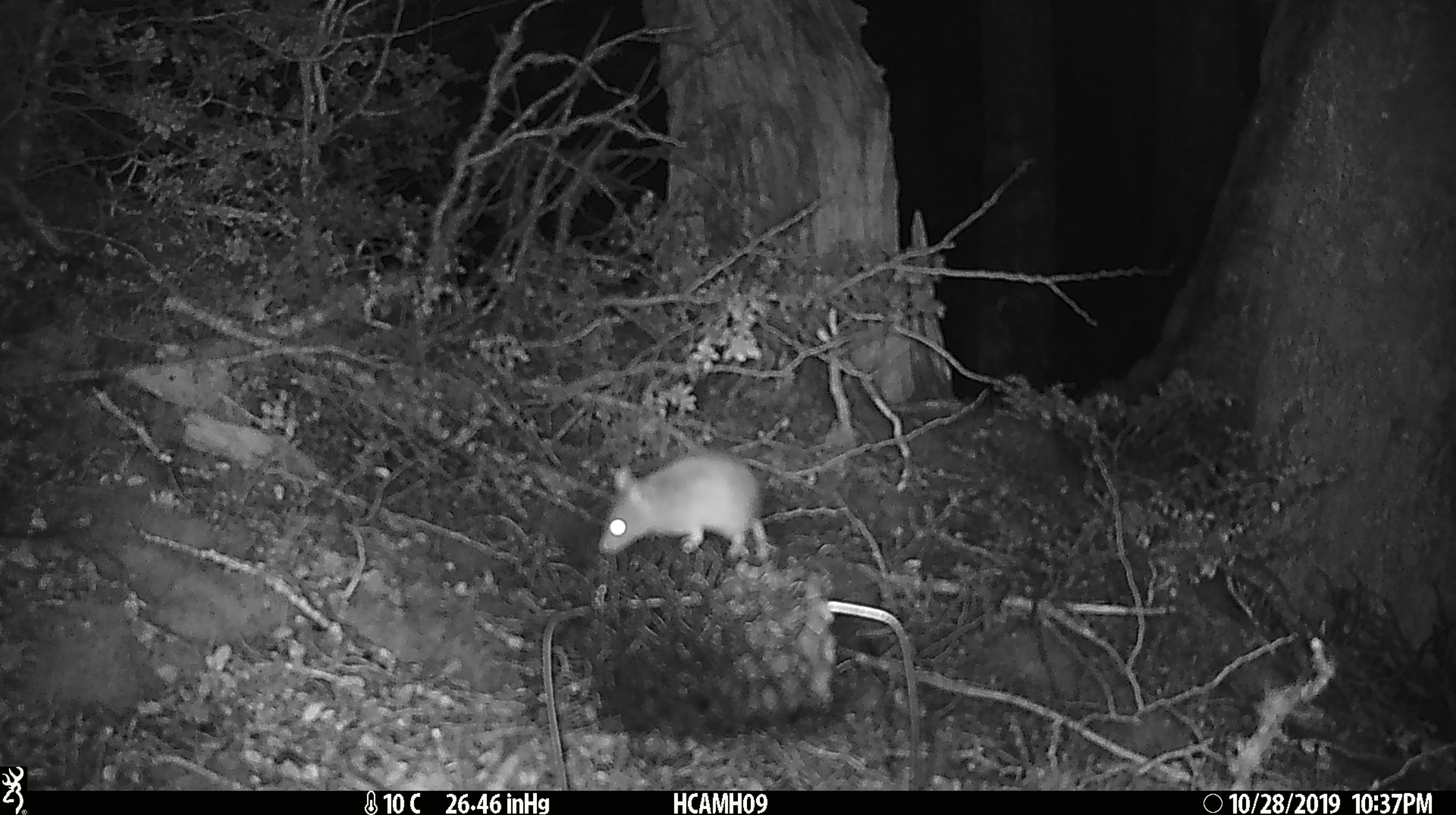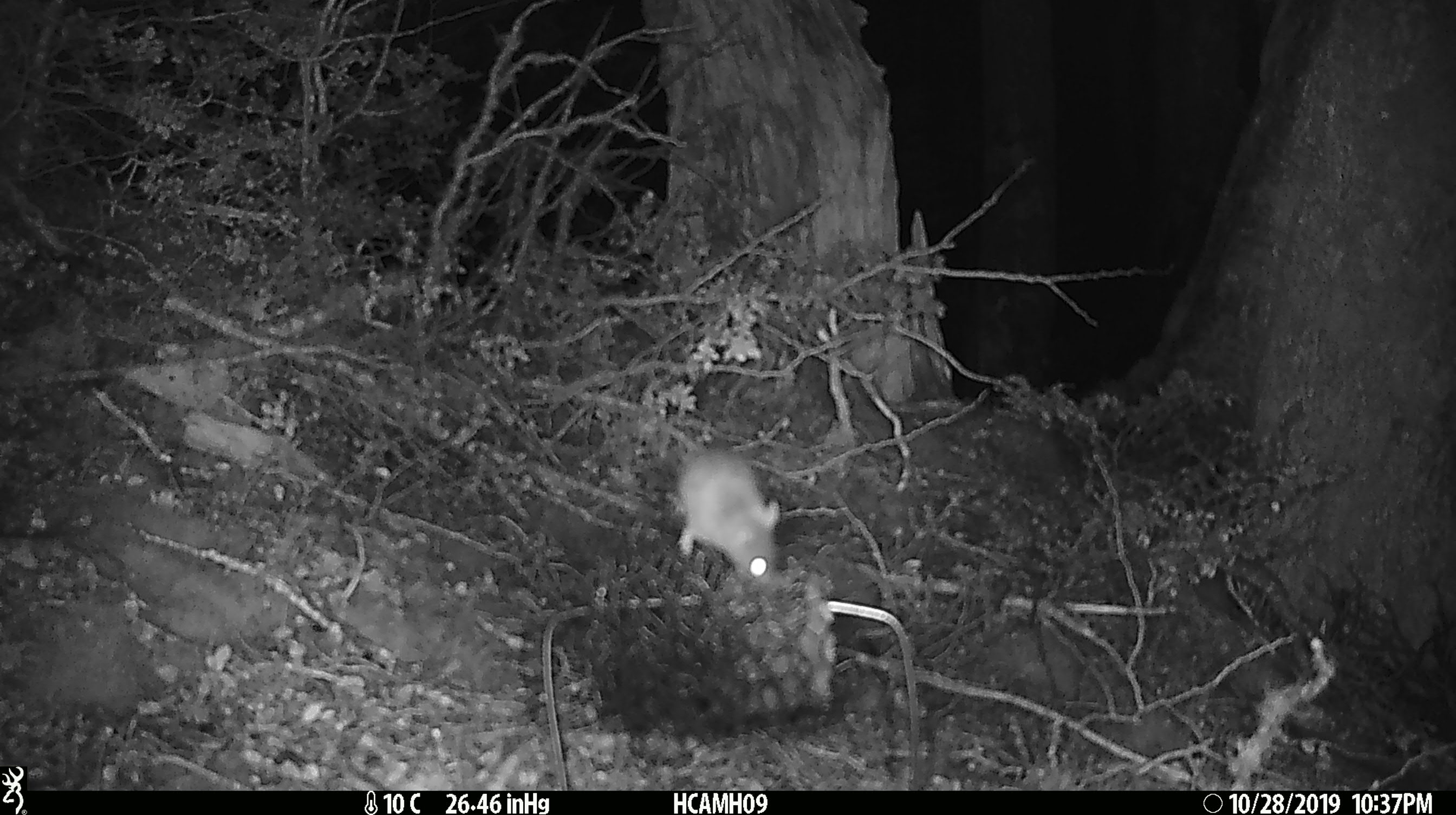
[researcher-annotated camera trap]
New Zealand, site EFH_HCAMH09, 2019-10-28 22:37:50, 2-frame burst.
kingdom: Animalia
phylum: Chordata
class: Mammalia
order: Rodentia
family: Muridae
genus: Mus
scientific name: Mus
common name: mouse